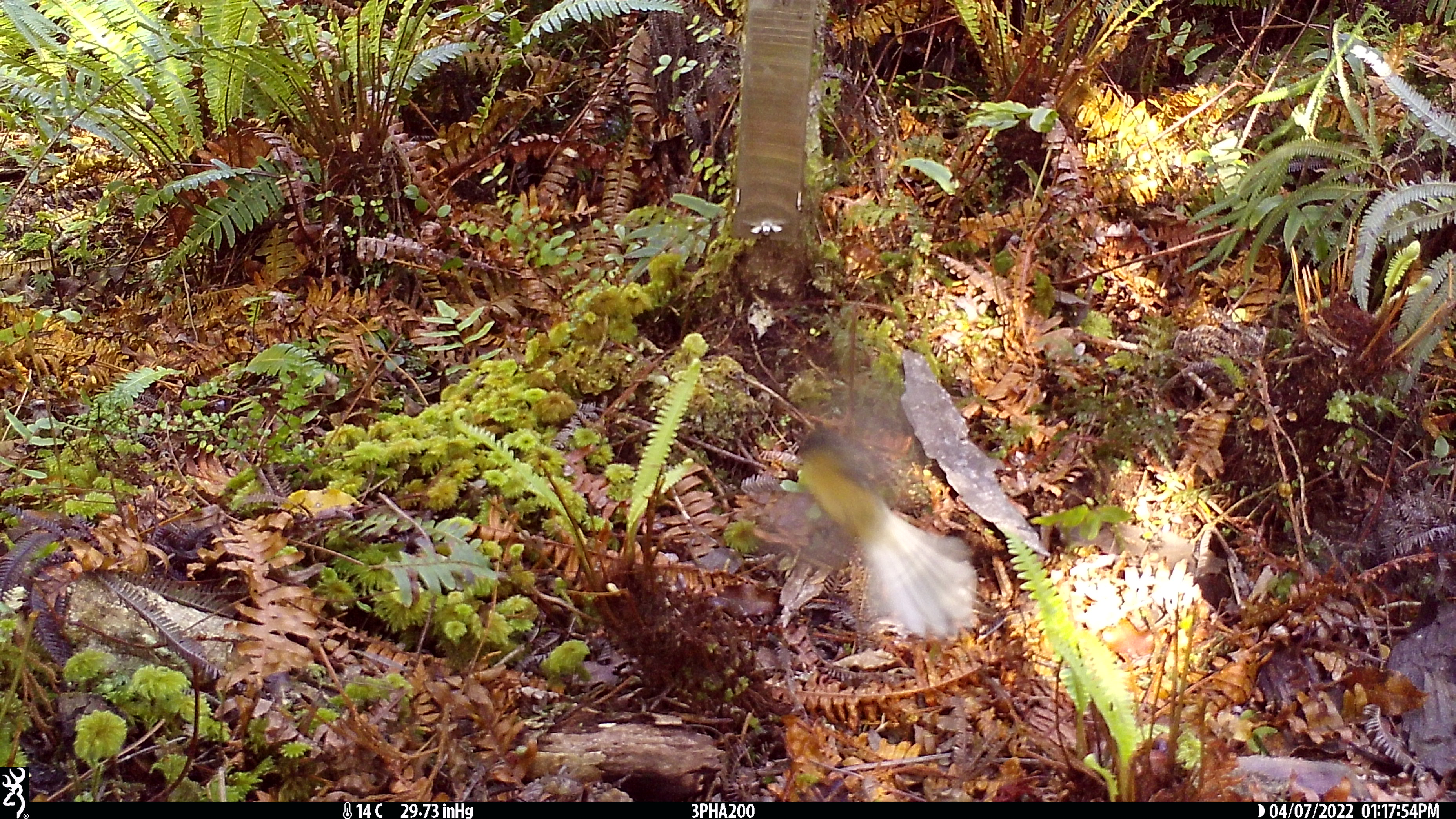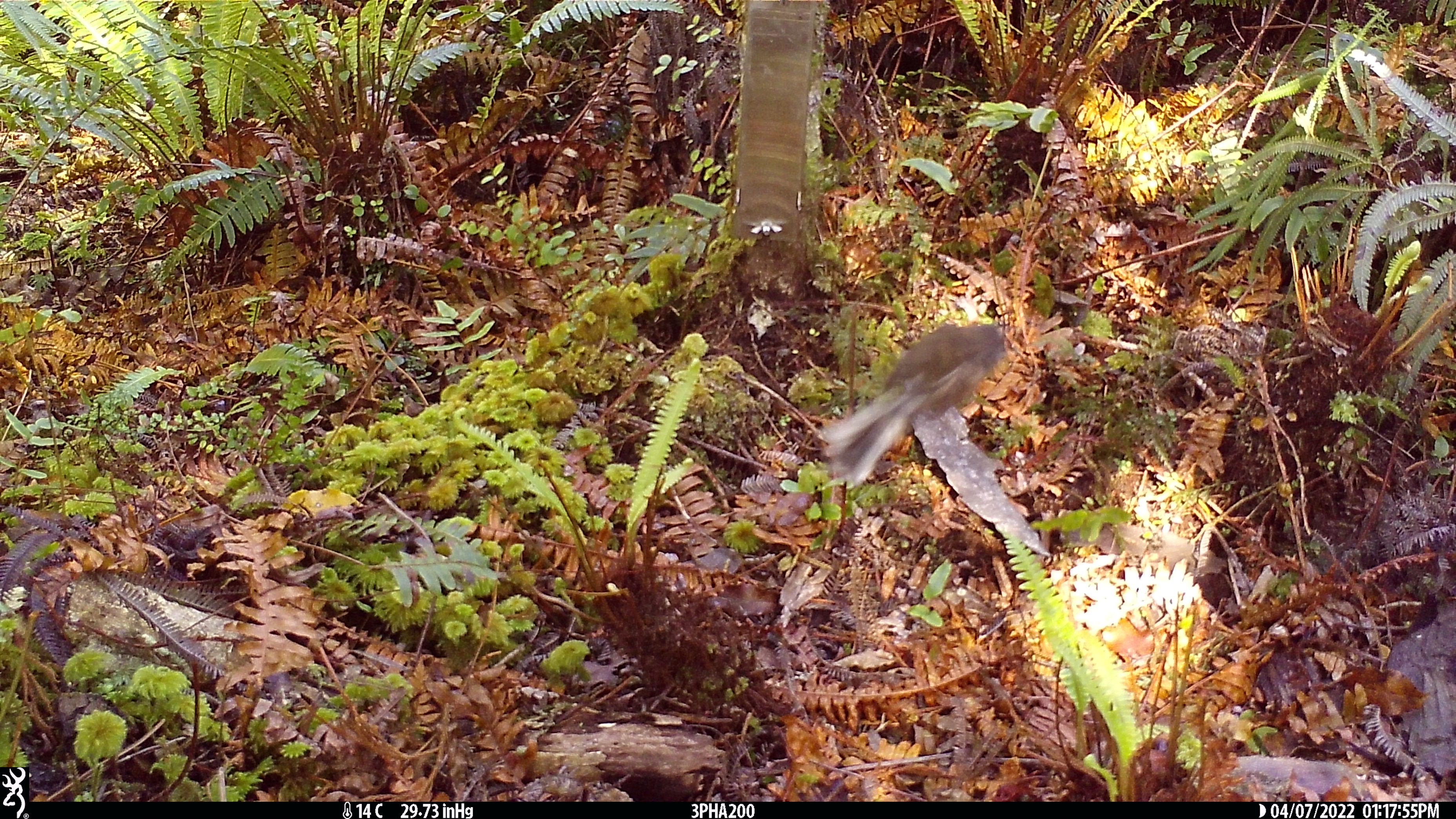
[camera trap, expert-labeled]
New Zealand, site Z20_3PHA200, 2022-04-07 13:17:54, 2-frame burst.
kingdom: Animalia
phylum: Chordata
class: Aves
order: Passeriformes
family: Rhipiduridae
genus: Rhipidura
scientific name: Rhipidura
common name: fantails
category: fantail